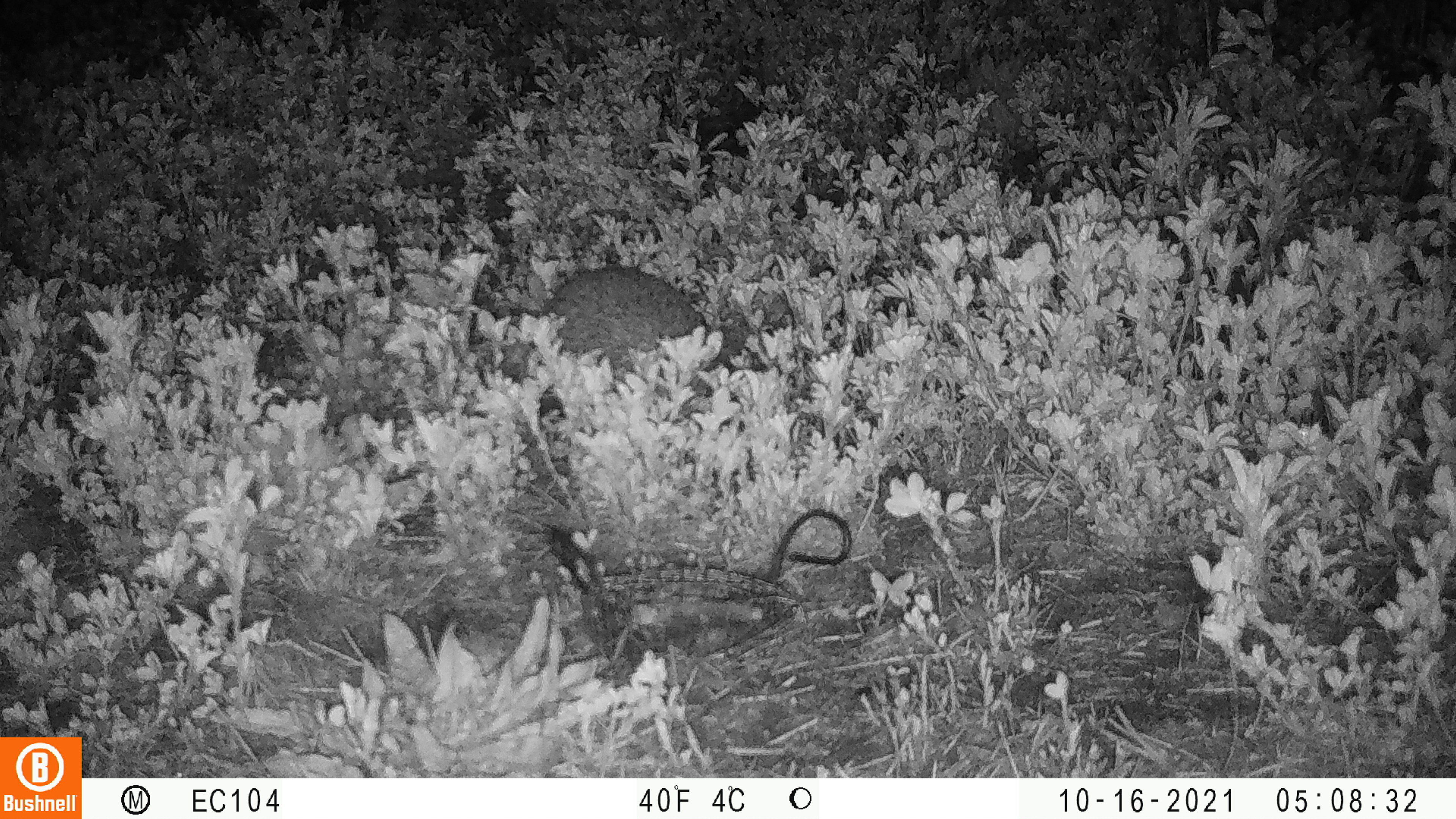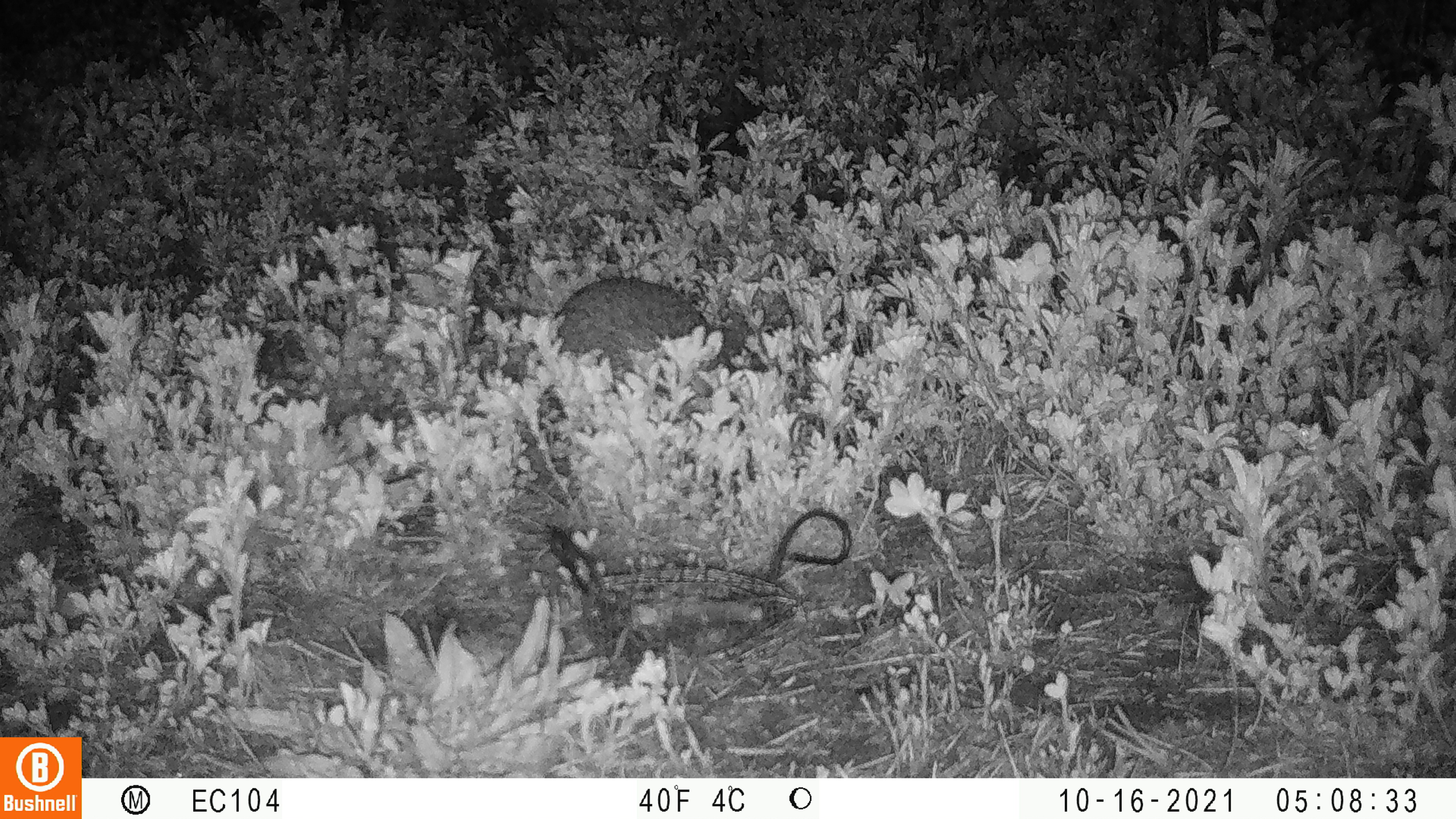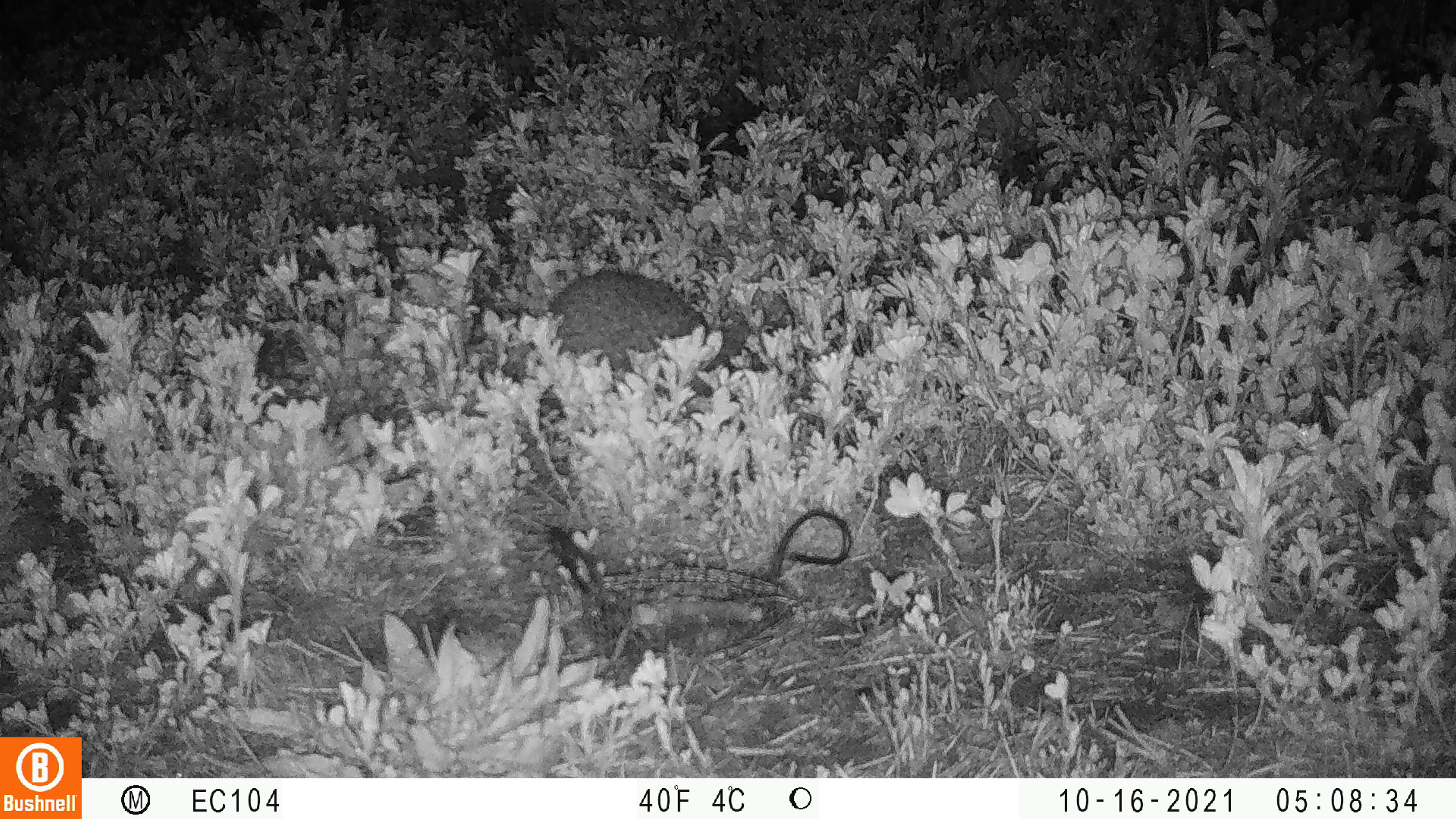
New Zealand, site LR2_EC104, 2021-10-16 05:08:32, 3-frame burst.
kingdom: Animalia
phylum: Chordata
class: Mammalia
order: Eulipotyphla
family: Erinaceidae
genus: Erinaceus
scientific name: Erinaceus europaeus europaeus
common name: european hedgehog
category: hedgehog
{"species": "hedgehog (european hedgehog) (Erinaceus europaeus europaeus)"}